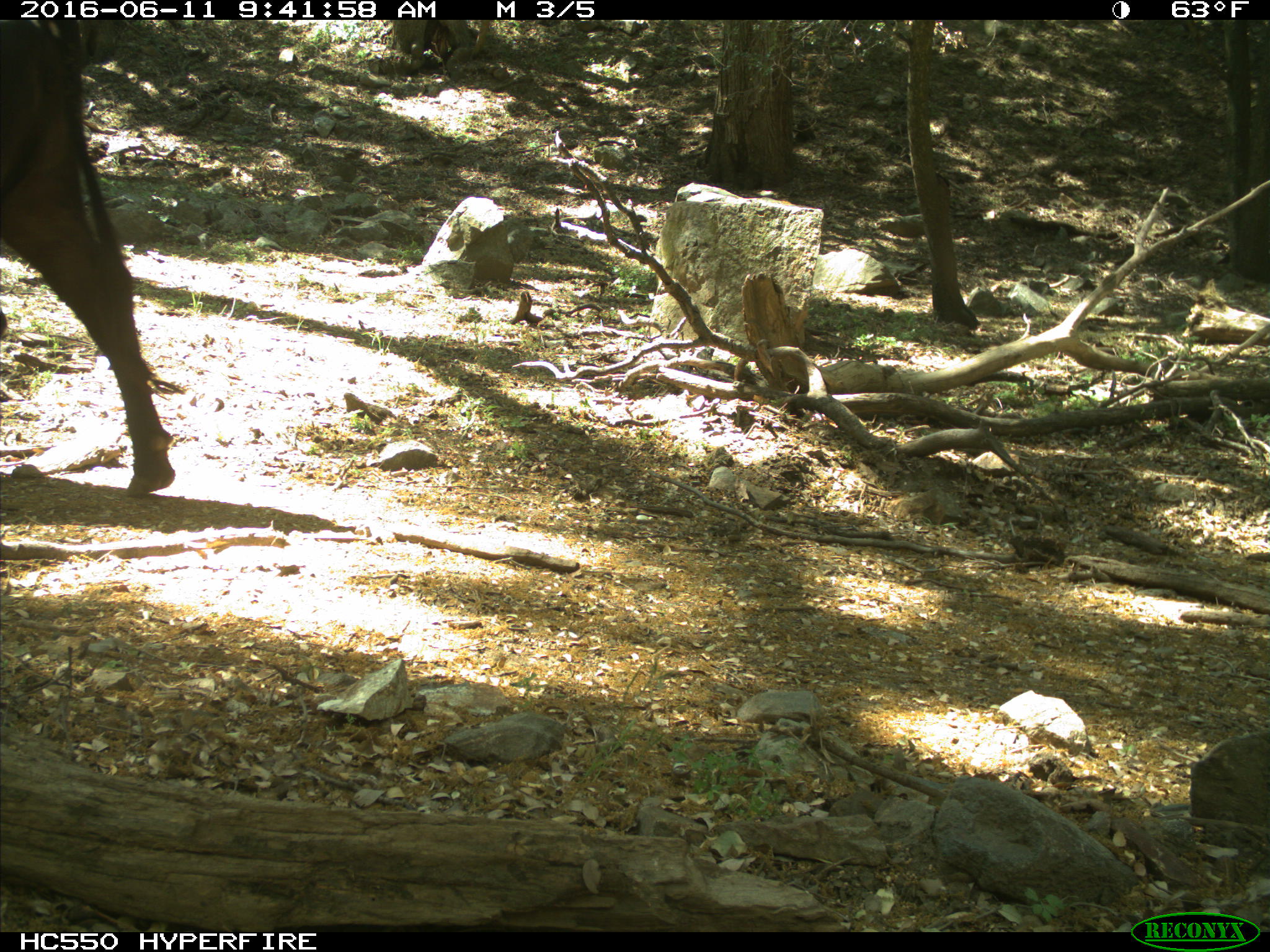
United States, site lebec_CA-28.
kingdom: Animalia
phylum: Chordata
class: Mammalia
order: Artiodactyla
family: Bovidae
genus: Bos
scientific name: Bos taurus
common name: domestic cow